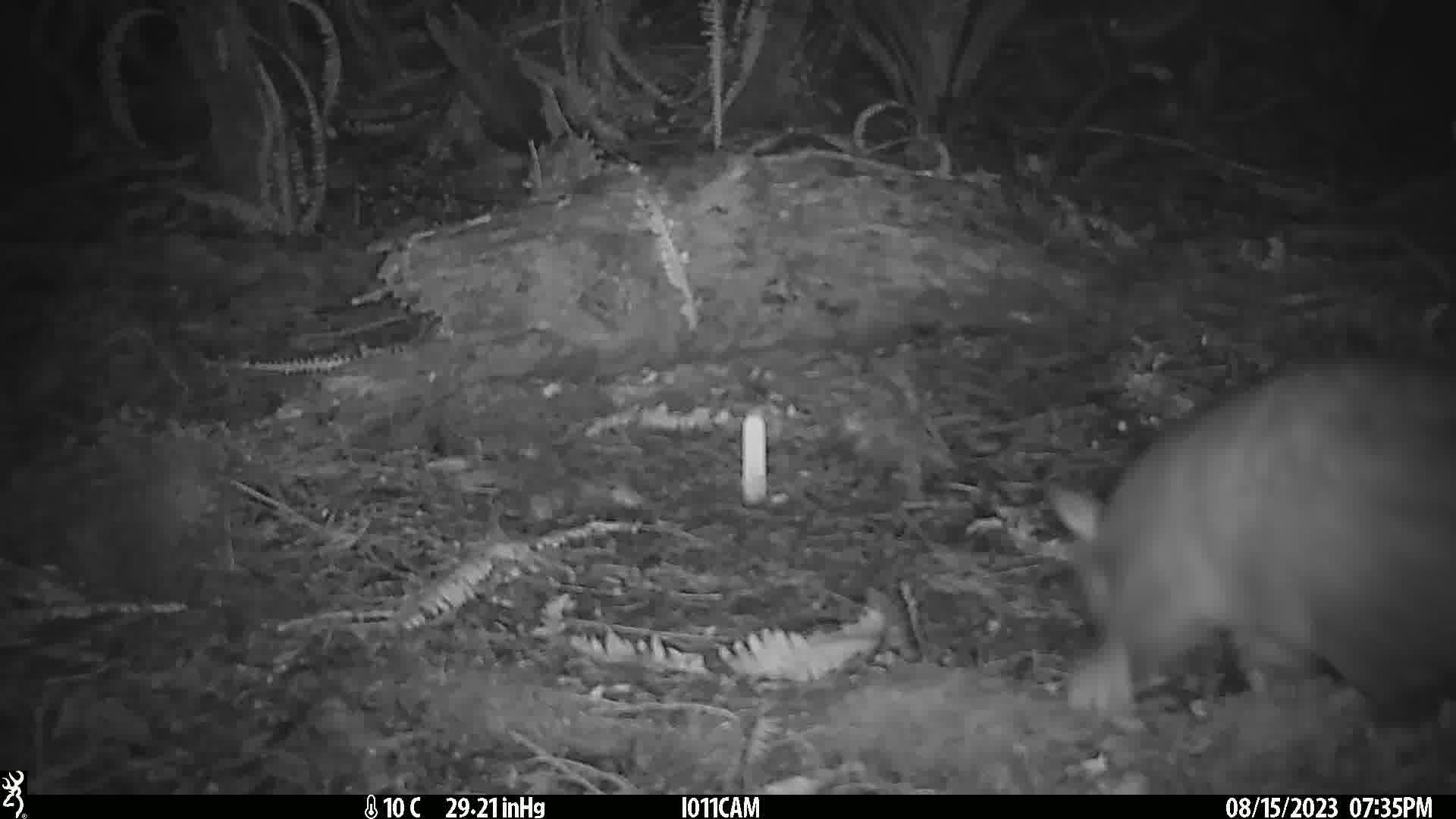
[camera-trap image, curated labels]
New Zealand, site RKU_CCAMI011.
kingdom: Animalia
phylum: Chordata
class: Mammalia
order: Diprotodontia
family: Phalangeridae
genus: Trichosurus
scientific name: Trichosurus vulpecula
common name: common brushtail possum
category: possum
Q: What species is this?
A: Possum (common brushtail possum) (Trichosurus vulpecula).